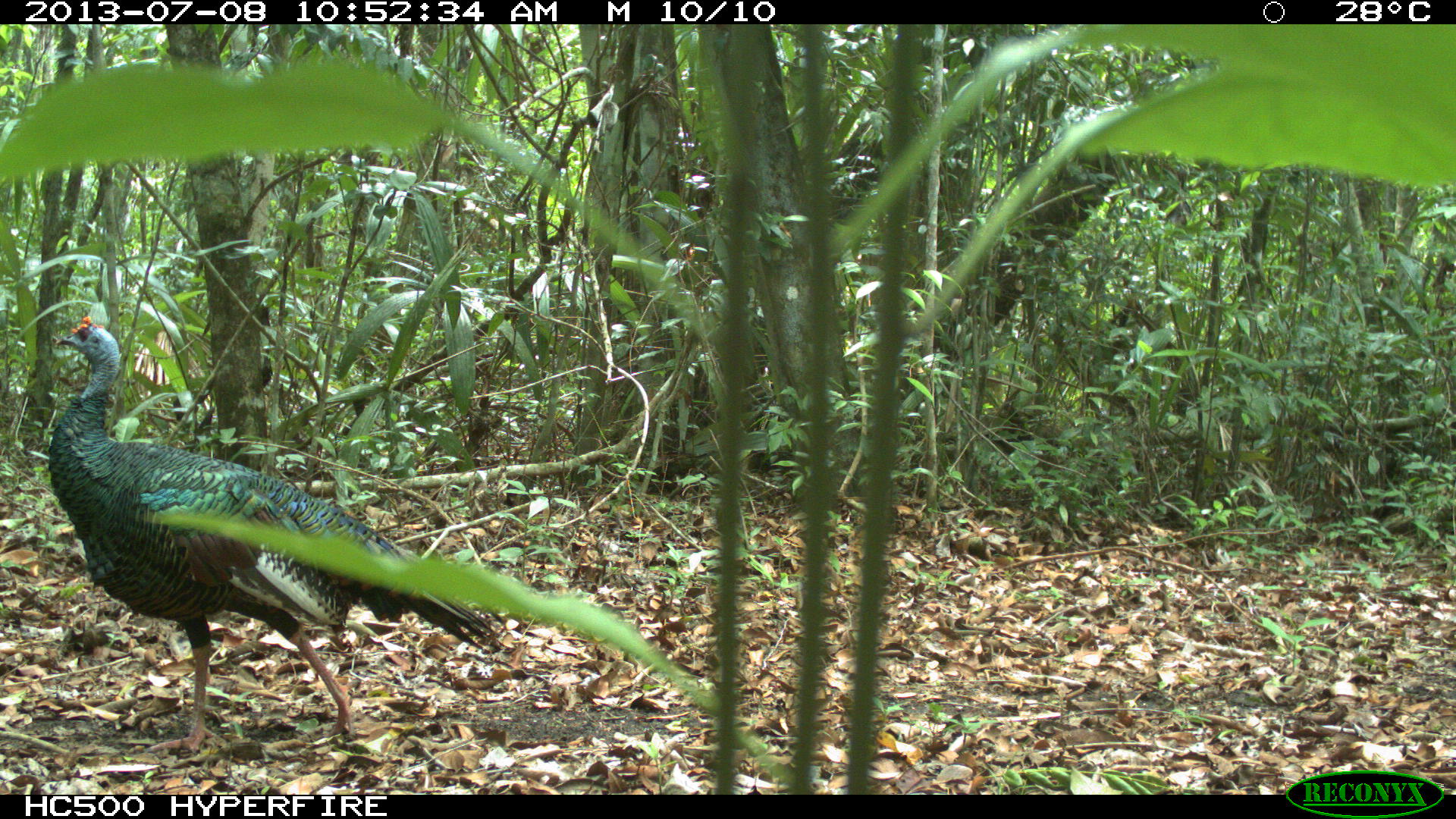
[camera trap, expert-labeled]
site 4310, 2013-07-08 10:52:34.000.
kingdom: Animalia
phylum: Chordata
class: Aves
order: Galliformes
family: Phasianidae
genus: Meleagris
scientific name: Meleagris ocellata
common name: ocellated turkey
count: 1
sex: male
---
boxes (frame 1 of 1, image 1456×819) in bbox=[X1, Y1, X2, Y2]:
meleagris ocellata: bbox=[41, 306, 524, 754]